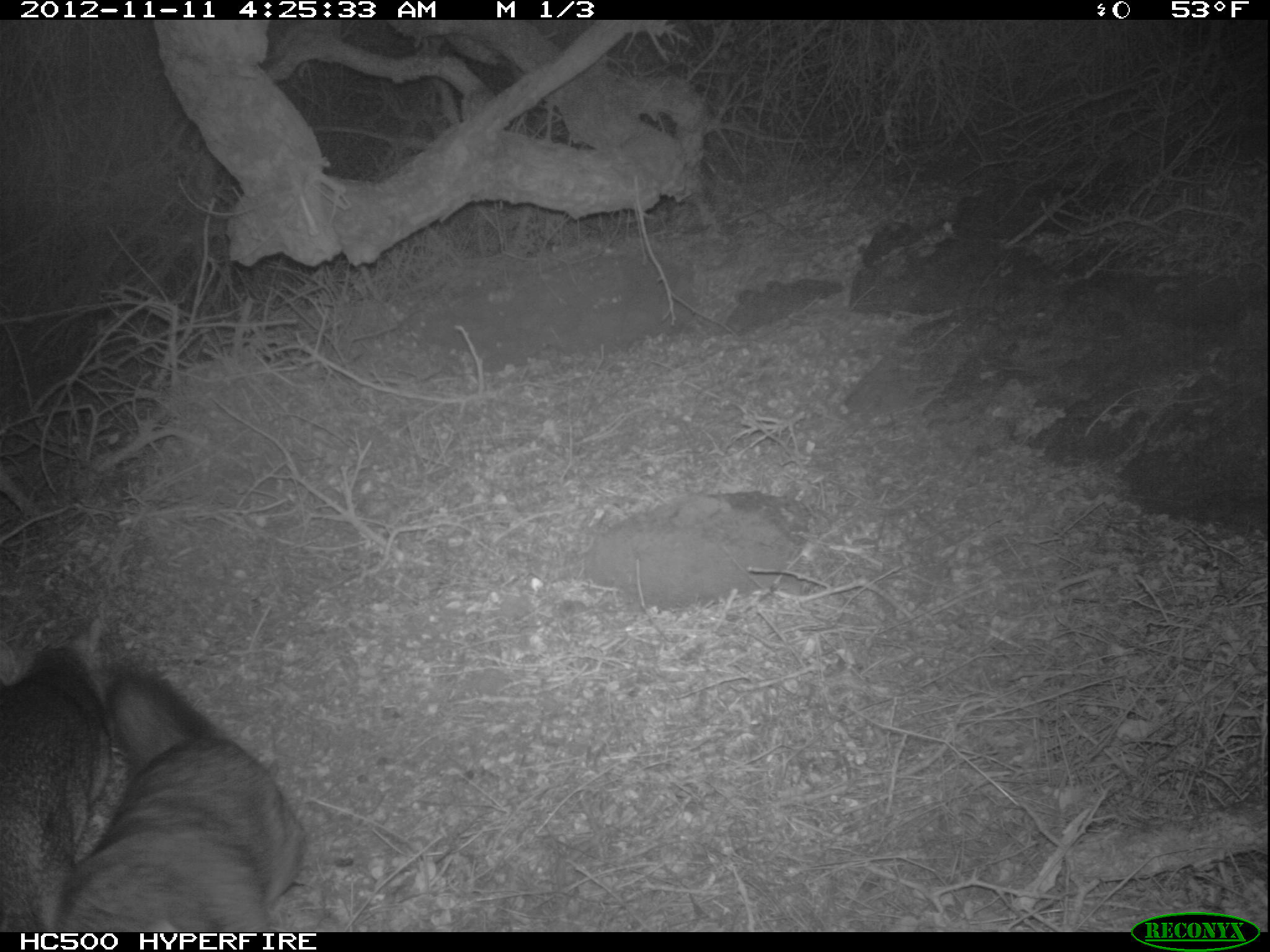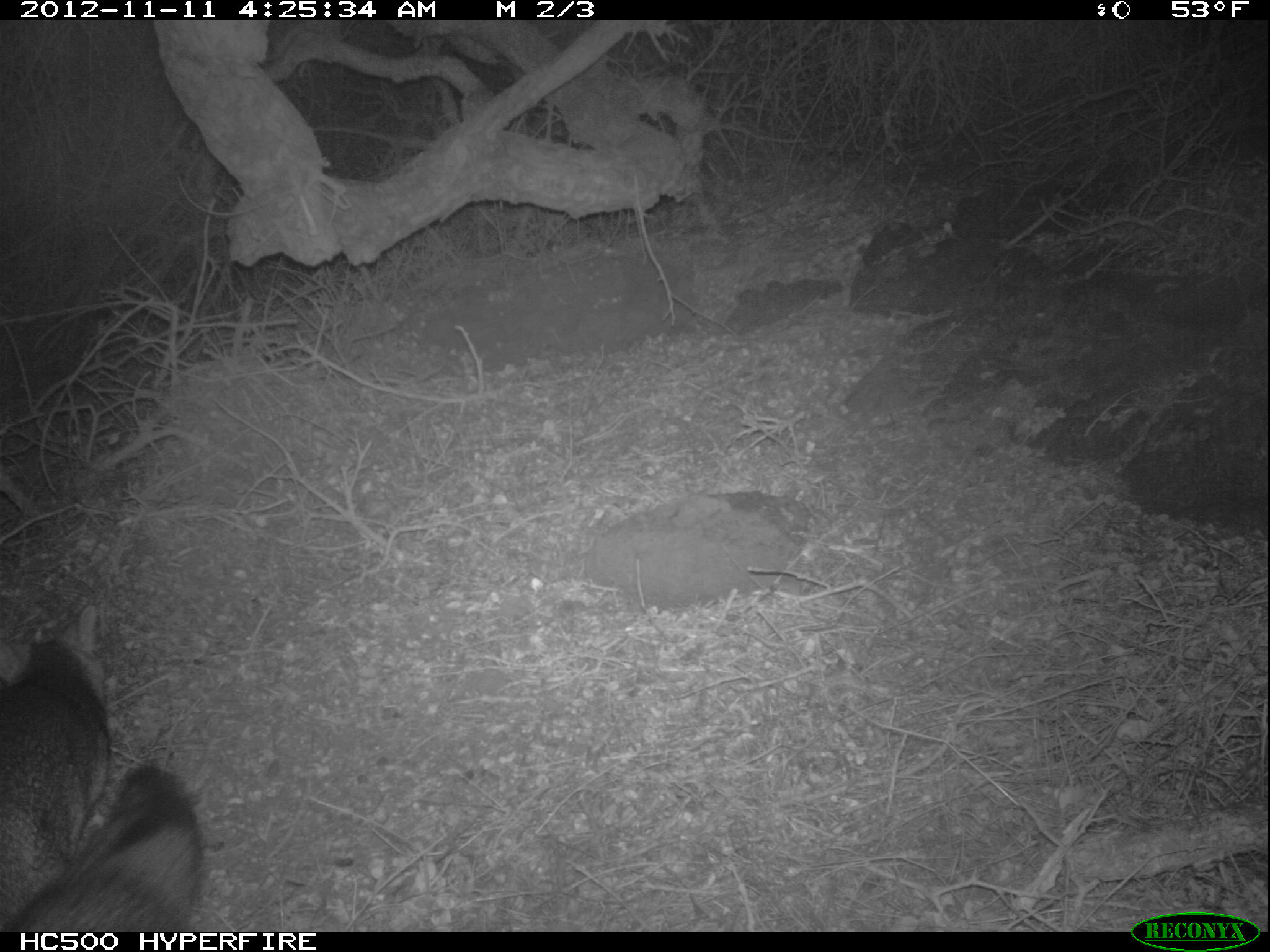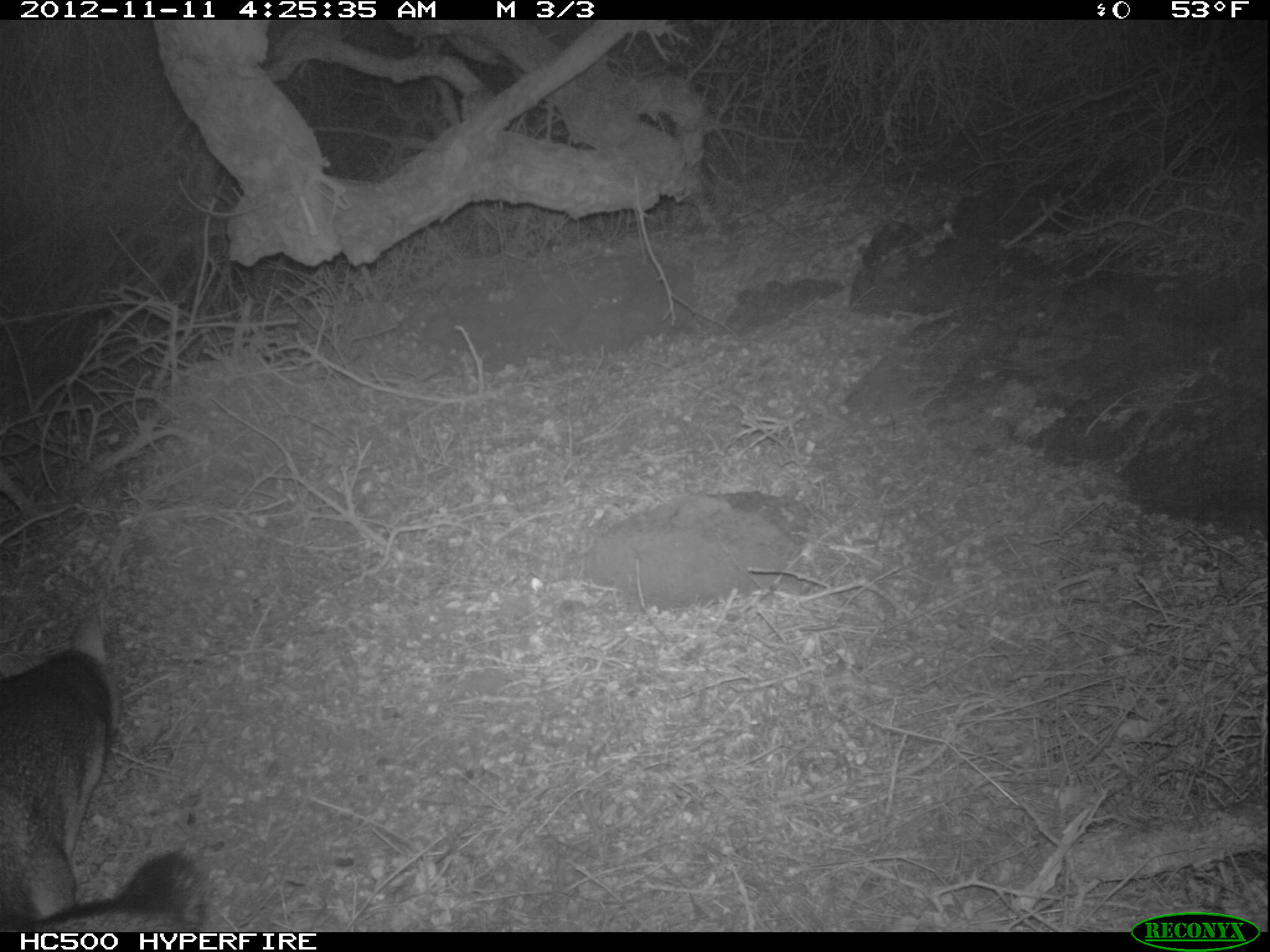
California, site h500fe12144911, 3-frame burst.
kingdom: Animalia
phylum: Chordata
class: Mammalia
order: Carnivora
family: Canidae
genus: Urocyon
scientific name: Urocyon littoralis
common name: island fox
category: fox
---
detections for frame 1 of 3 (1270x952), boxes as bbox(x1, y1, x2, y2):
fox: bbox(48, 668, 306, 930); bbox(0, 620, 112, 929)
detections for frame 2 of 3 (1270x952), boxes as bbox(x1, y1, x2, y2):
fox: bbox(0, 602, 112, 931); bbox(0, 764, 205, 932)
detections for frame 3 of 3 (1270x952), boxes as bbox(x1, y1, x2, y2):
fox: bbox(0, 588, 120, 931); bbox(22, 848, 212, 935)